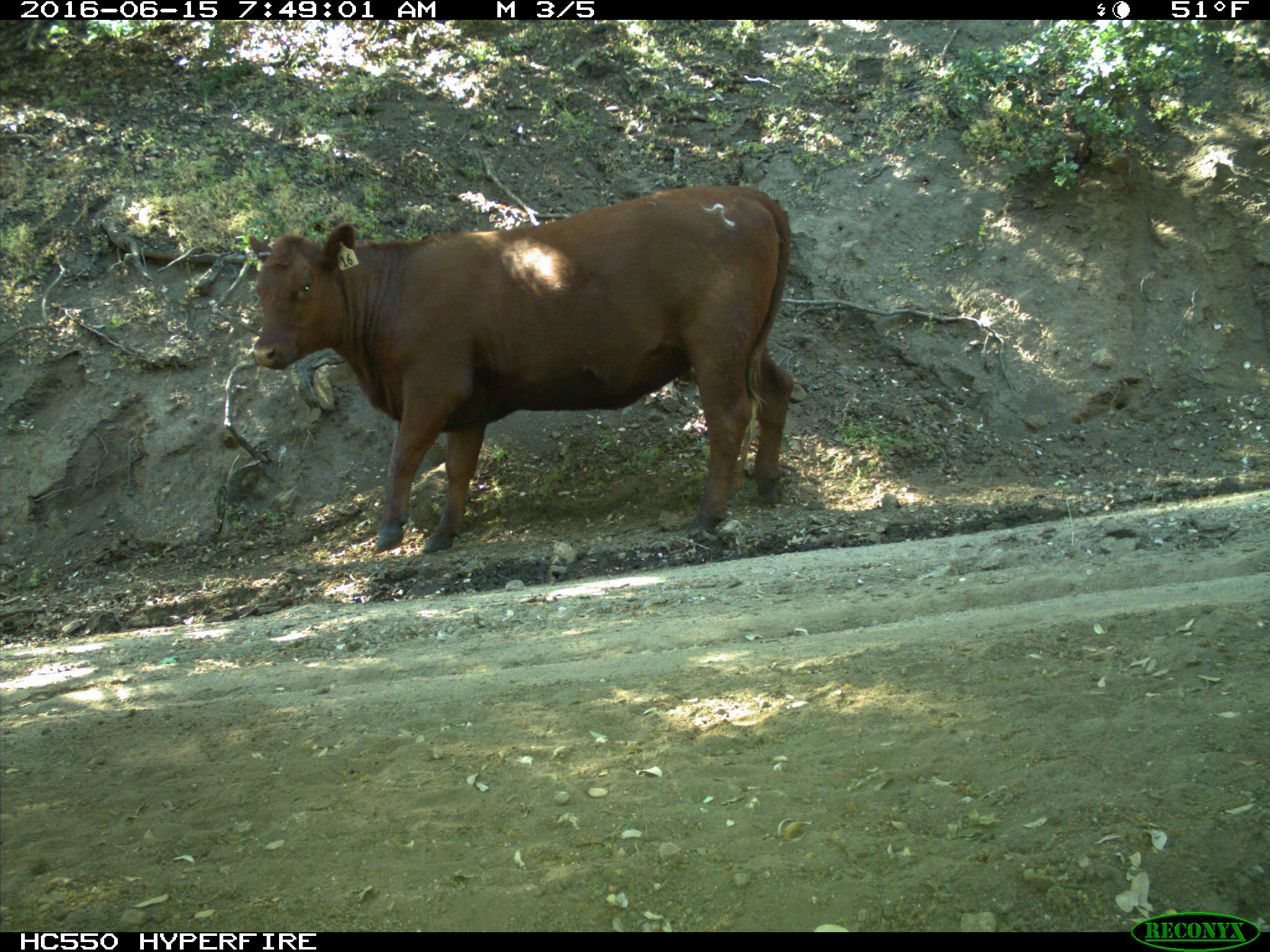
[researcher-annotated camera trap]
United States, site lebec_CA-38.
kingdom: Animalia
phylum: Chordata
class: Mammalia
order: Artiodactyla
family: Bovidae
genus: Bos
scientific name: Bos taurus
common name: domestic cow